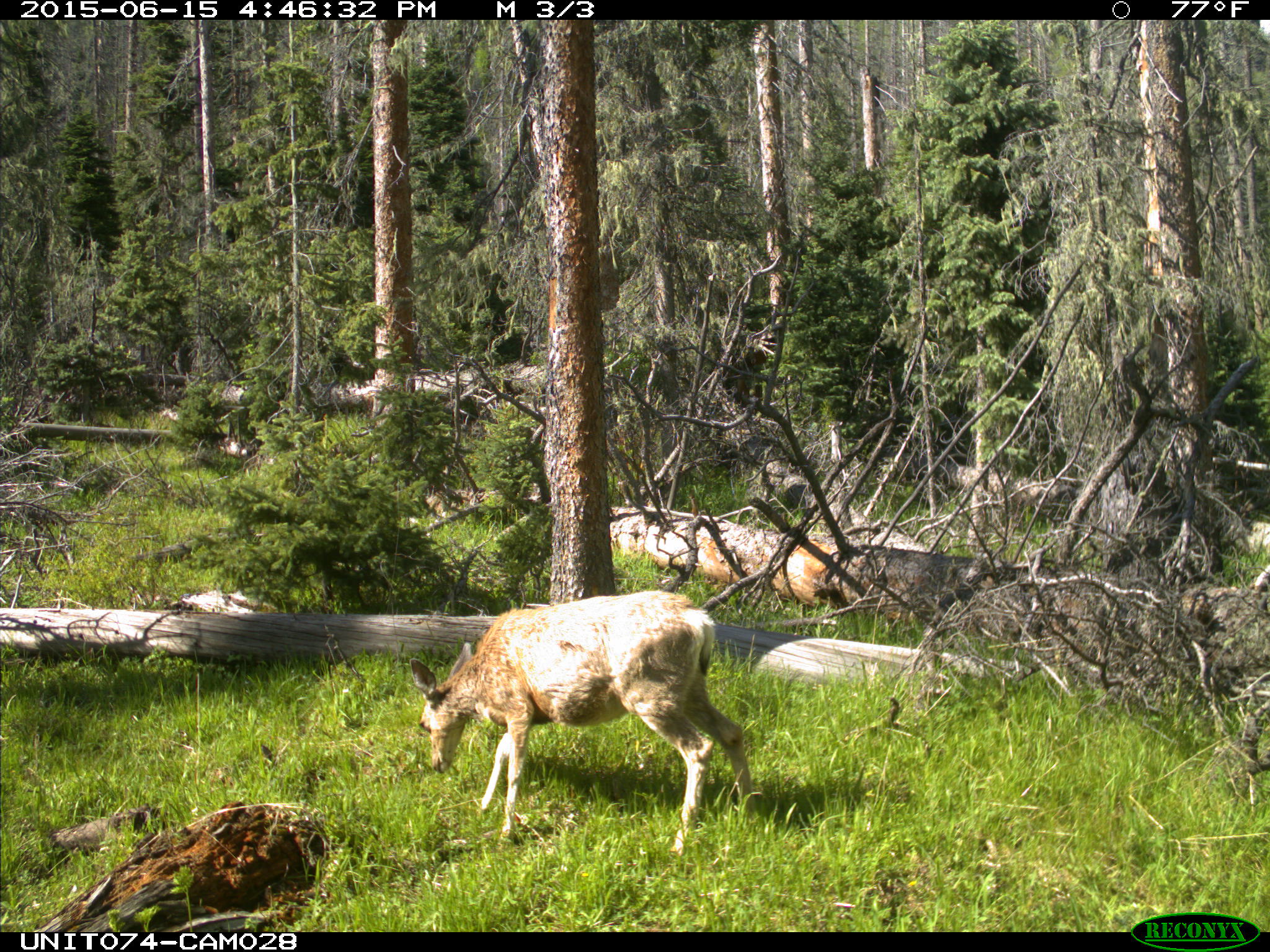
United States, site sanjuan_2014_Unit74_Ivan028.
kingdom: Animalia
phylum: Chordata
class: Mammalia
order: Artiodactyla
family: Cervidae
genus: Odocoileus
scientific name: Odocoileus hemionus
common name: mule deer